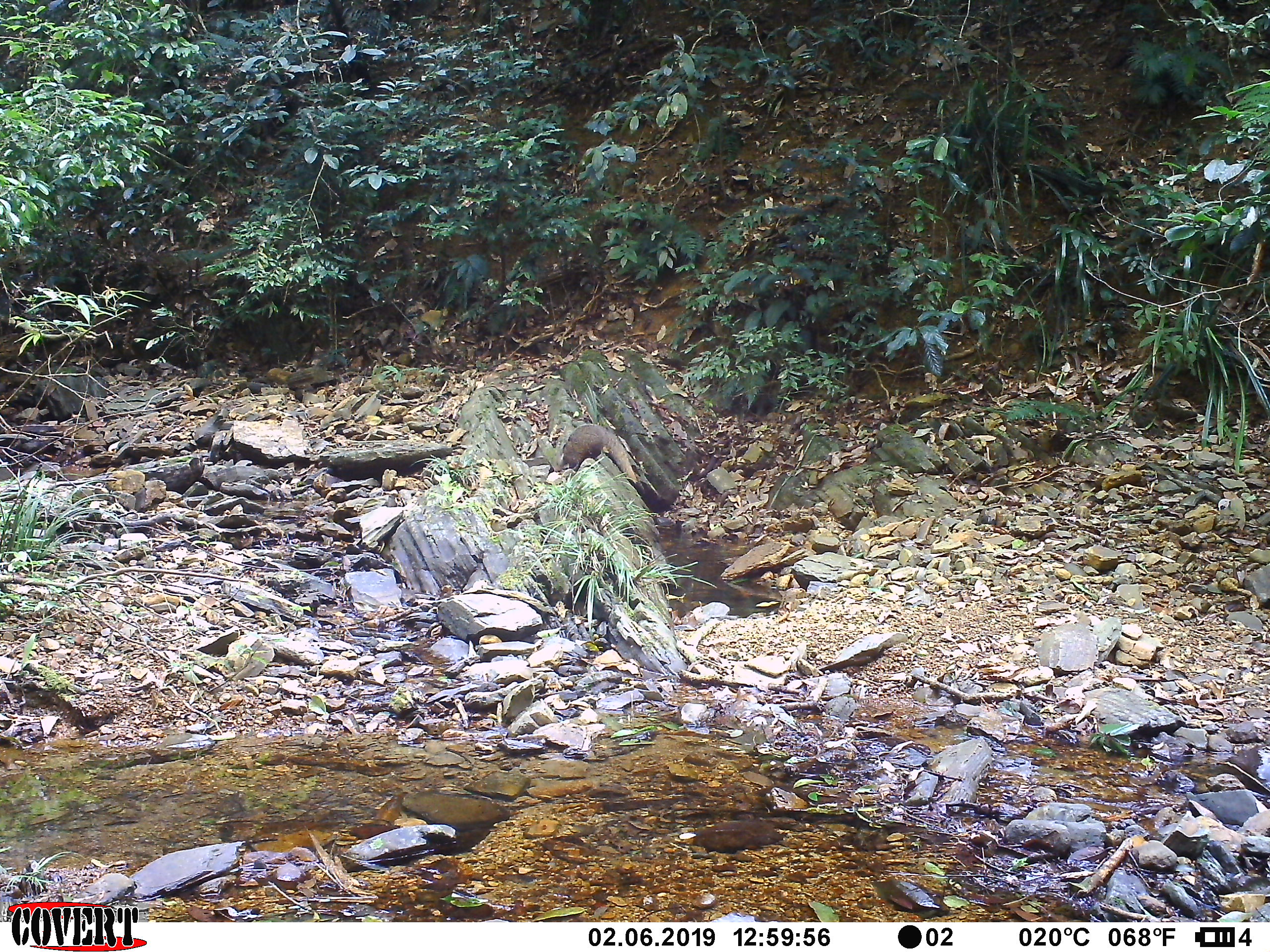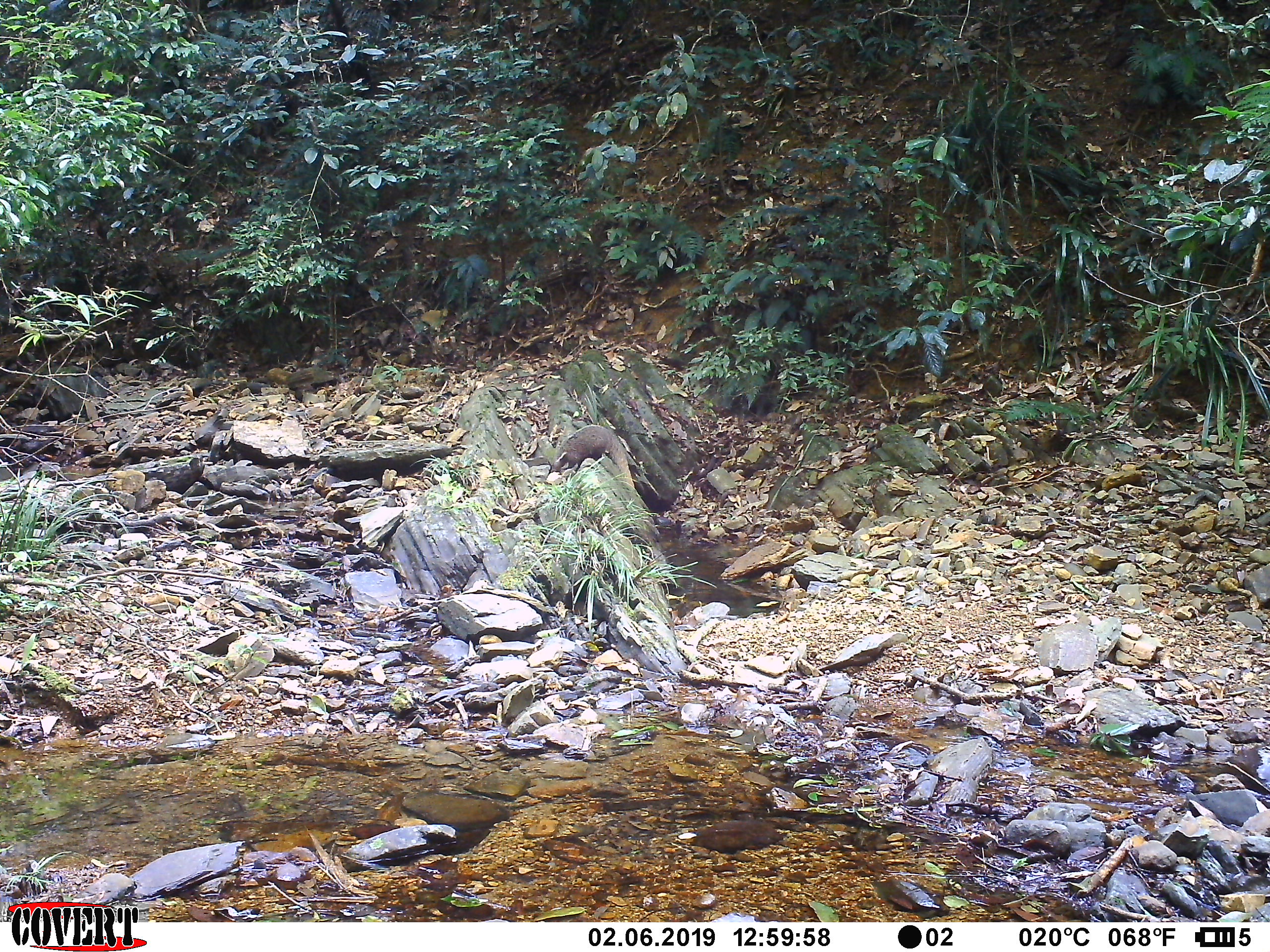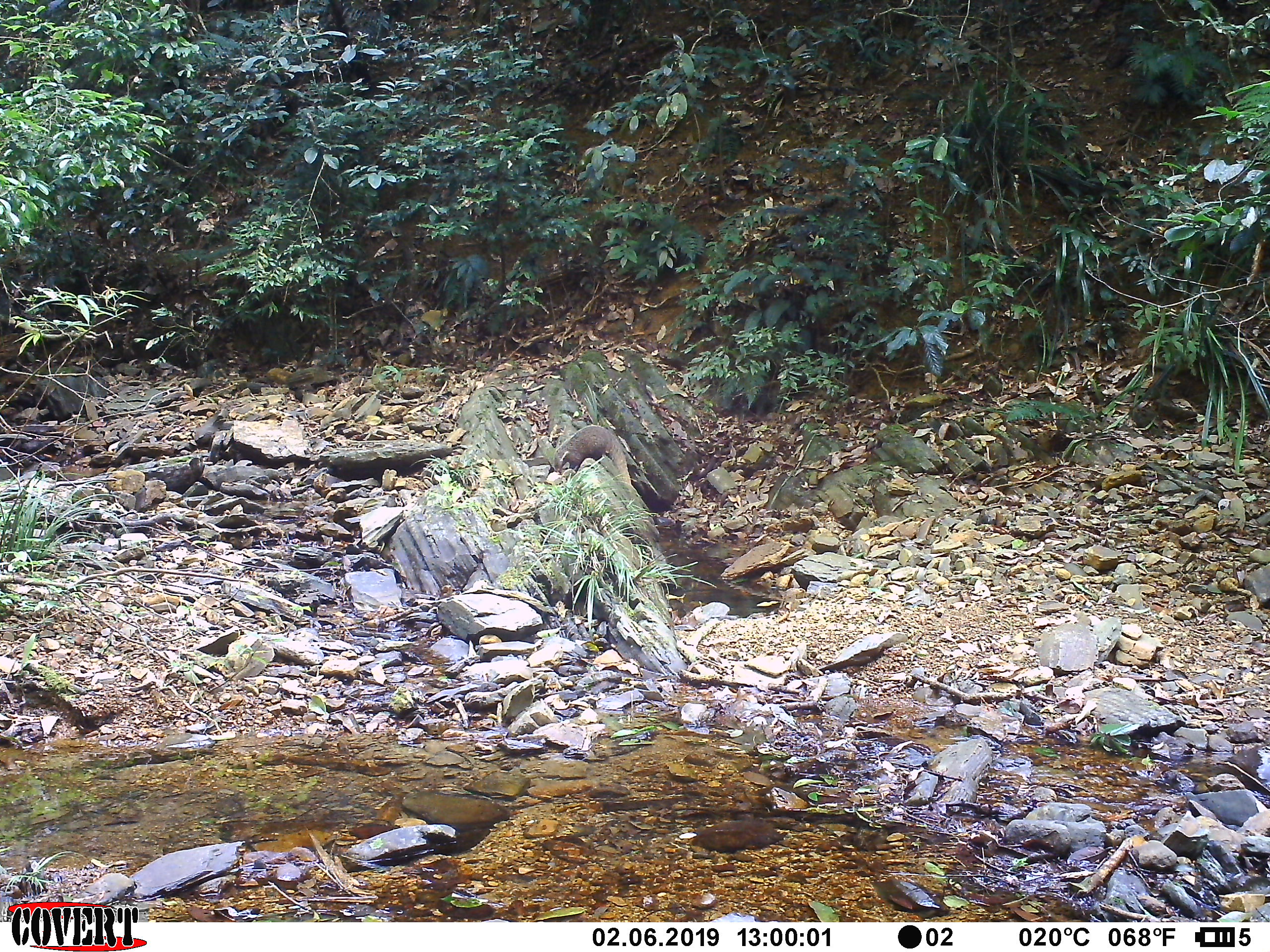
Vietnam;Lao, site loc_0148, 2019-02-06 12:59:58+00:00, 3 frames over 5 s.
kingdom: Animalia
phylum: Chordata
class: Mammalia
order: Carnivora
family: Herpestidae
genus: Urva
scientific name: Urva urva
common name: crab-eating mongoose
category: crab eating mongoose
Crab eating mongoose (crab-eating mongoose) (Urva urva). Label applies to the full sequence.